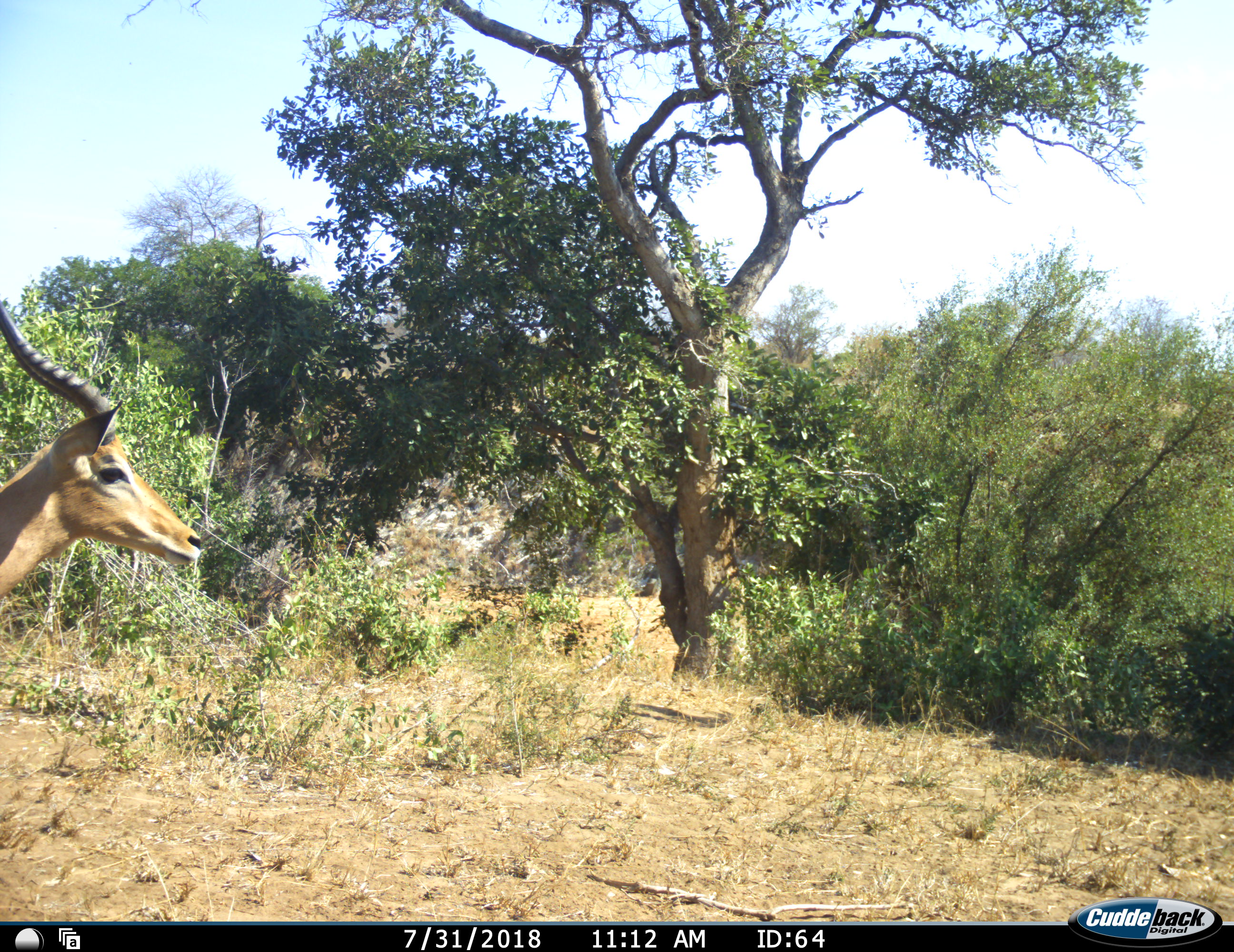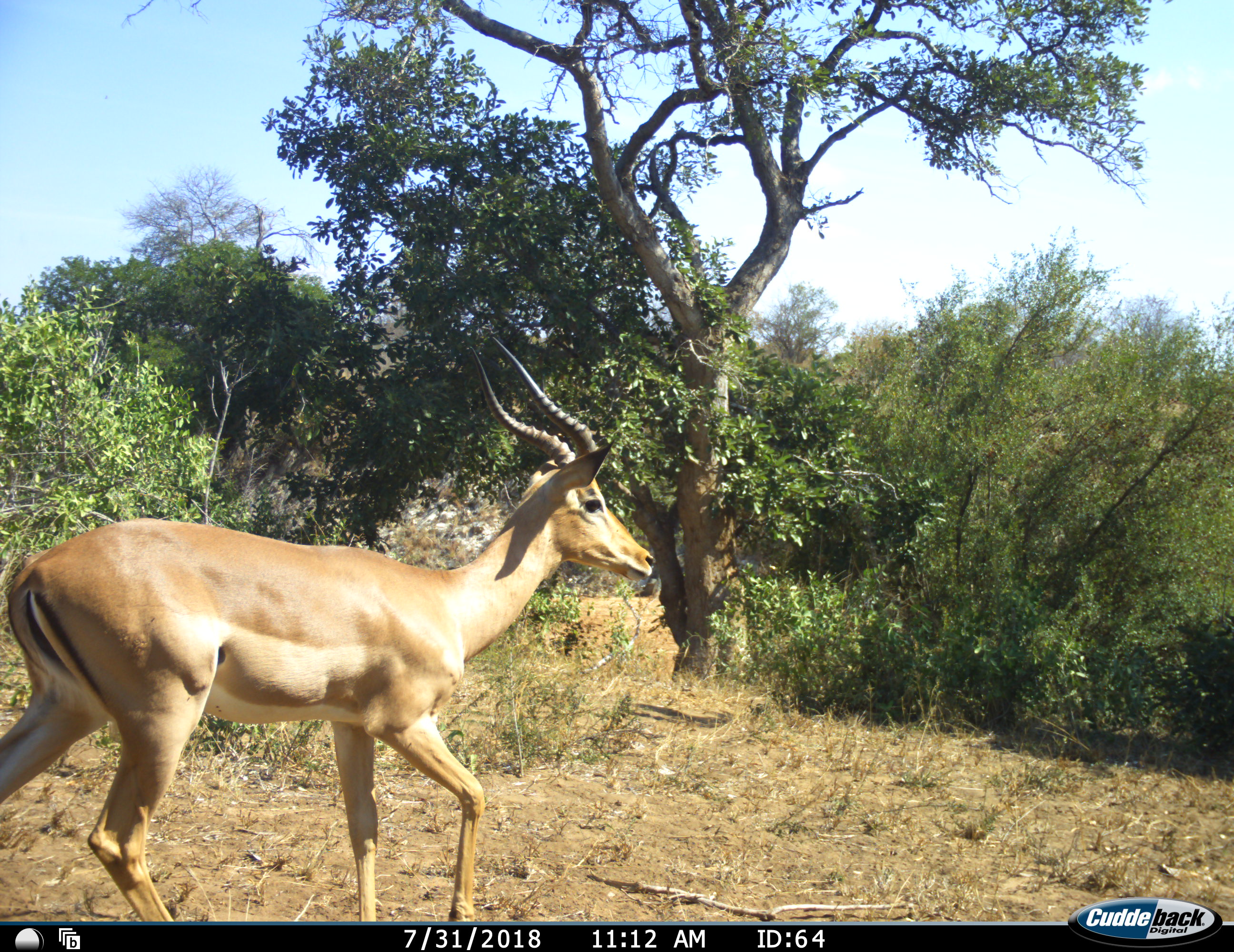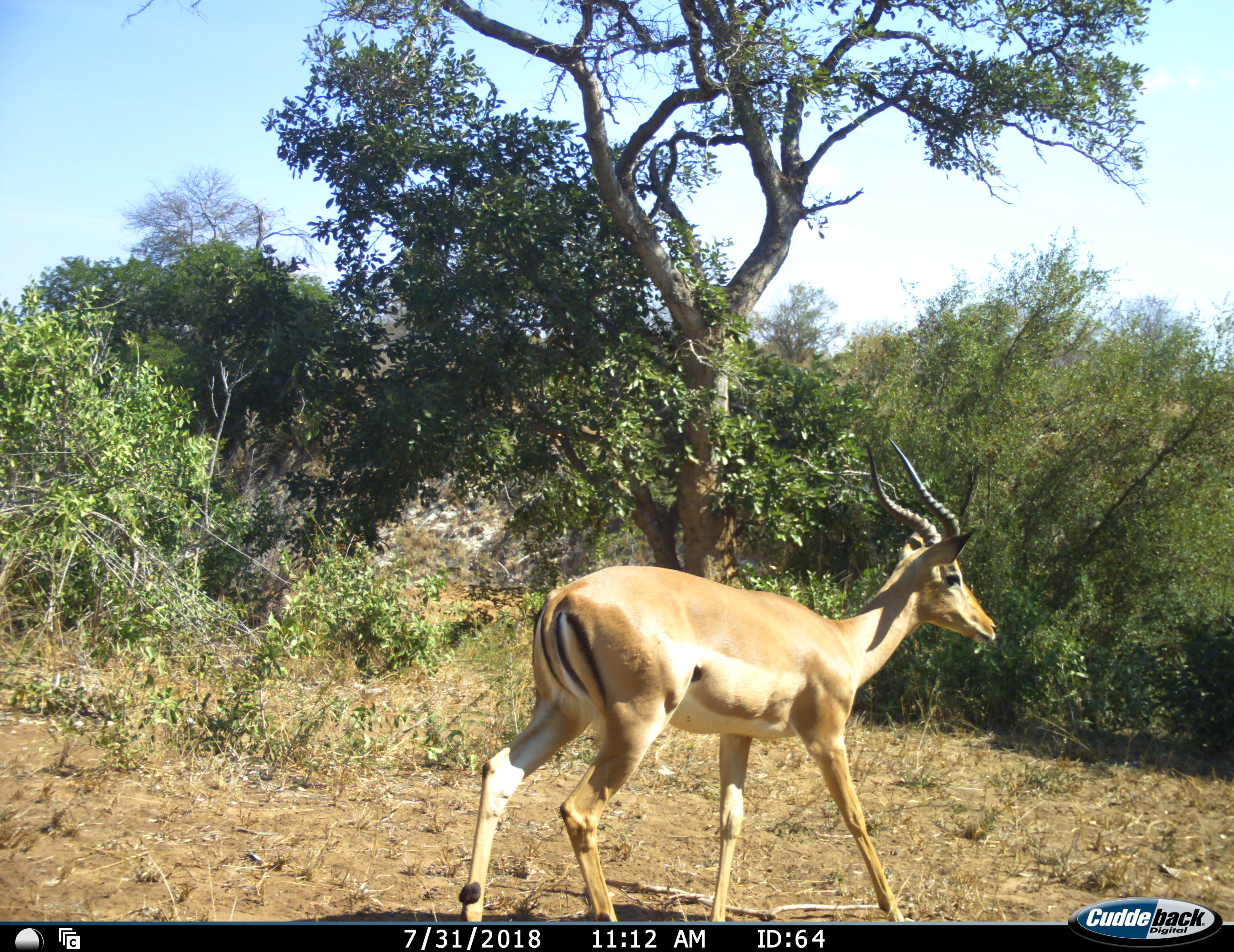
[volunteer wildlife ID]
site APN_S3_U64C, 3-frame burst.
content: unidentified animal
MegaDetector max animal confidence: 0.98